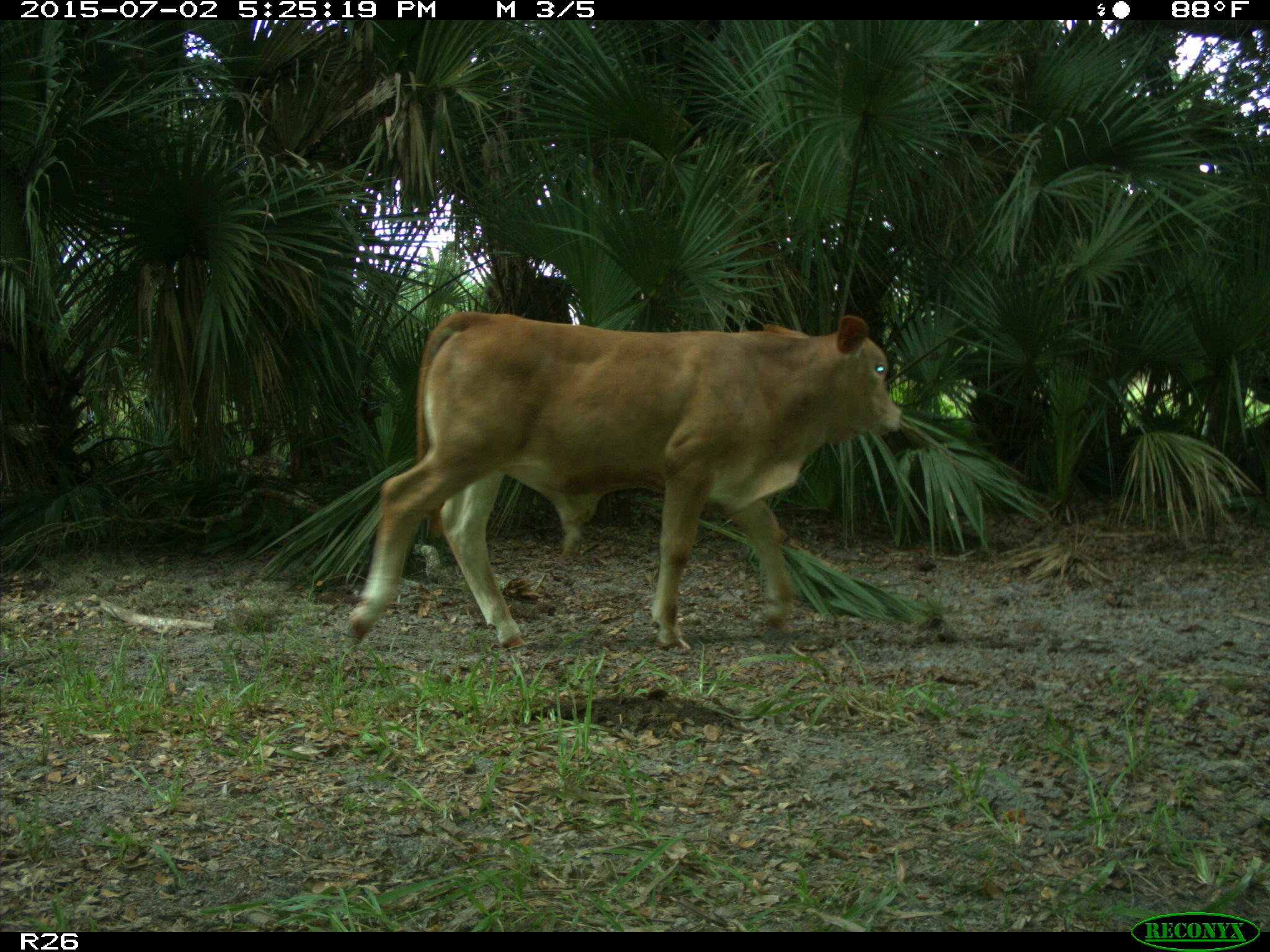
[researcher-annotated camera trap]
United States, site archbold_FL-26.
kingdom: Animalia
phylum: Chordata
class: Mammalia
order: Artiodactyla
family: Bovidae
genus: Bos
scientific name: Bos taurus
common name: domestic cow